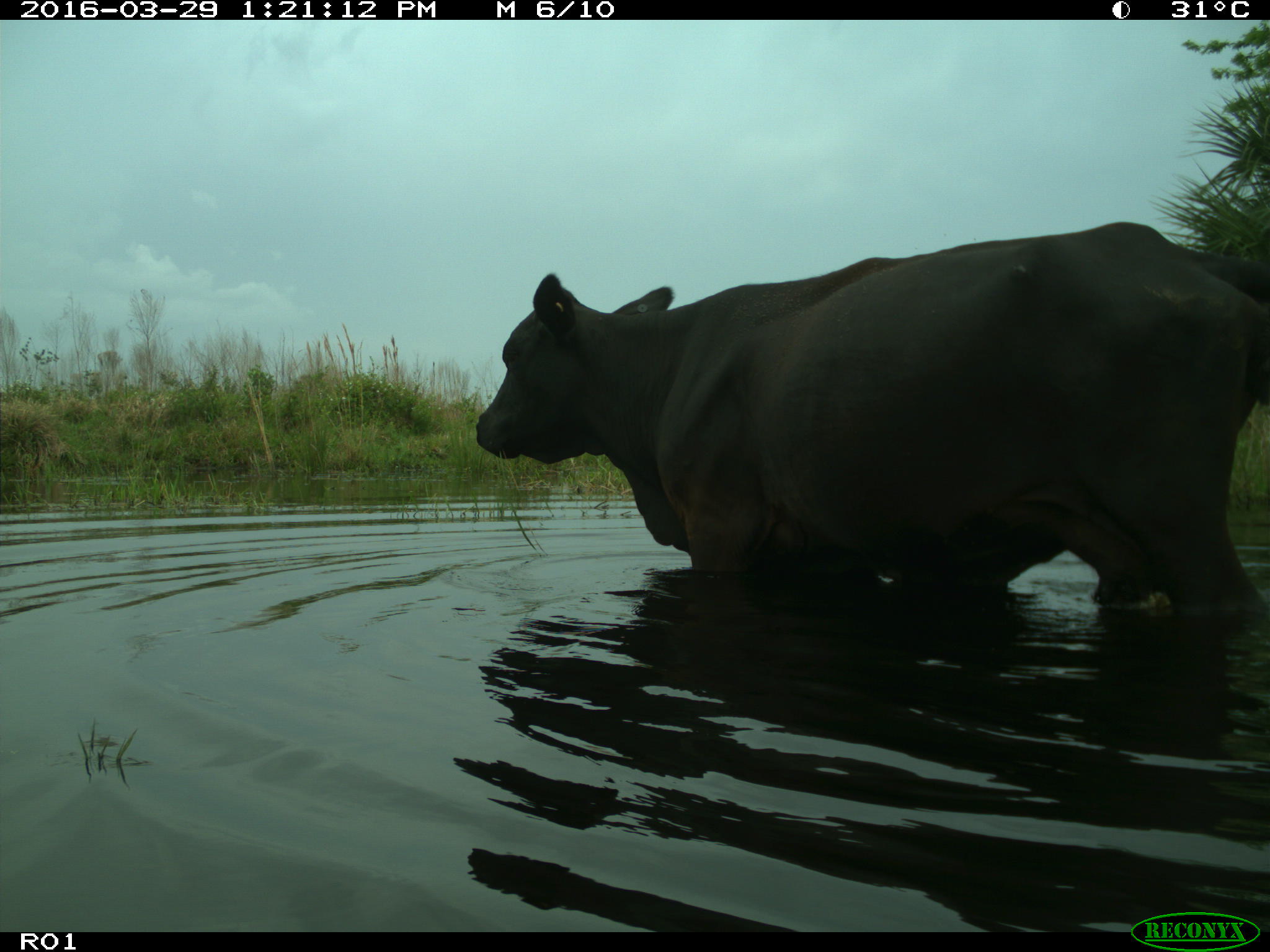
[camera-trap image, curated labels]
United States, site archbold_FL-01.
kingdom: Animalia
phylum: Chordata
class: Mammalia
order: Artiodactyla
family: Bovidae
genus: Bos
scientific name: Bos taurus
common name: domestic cow